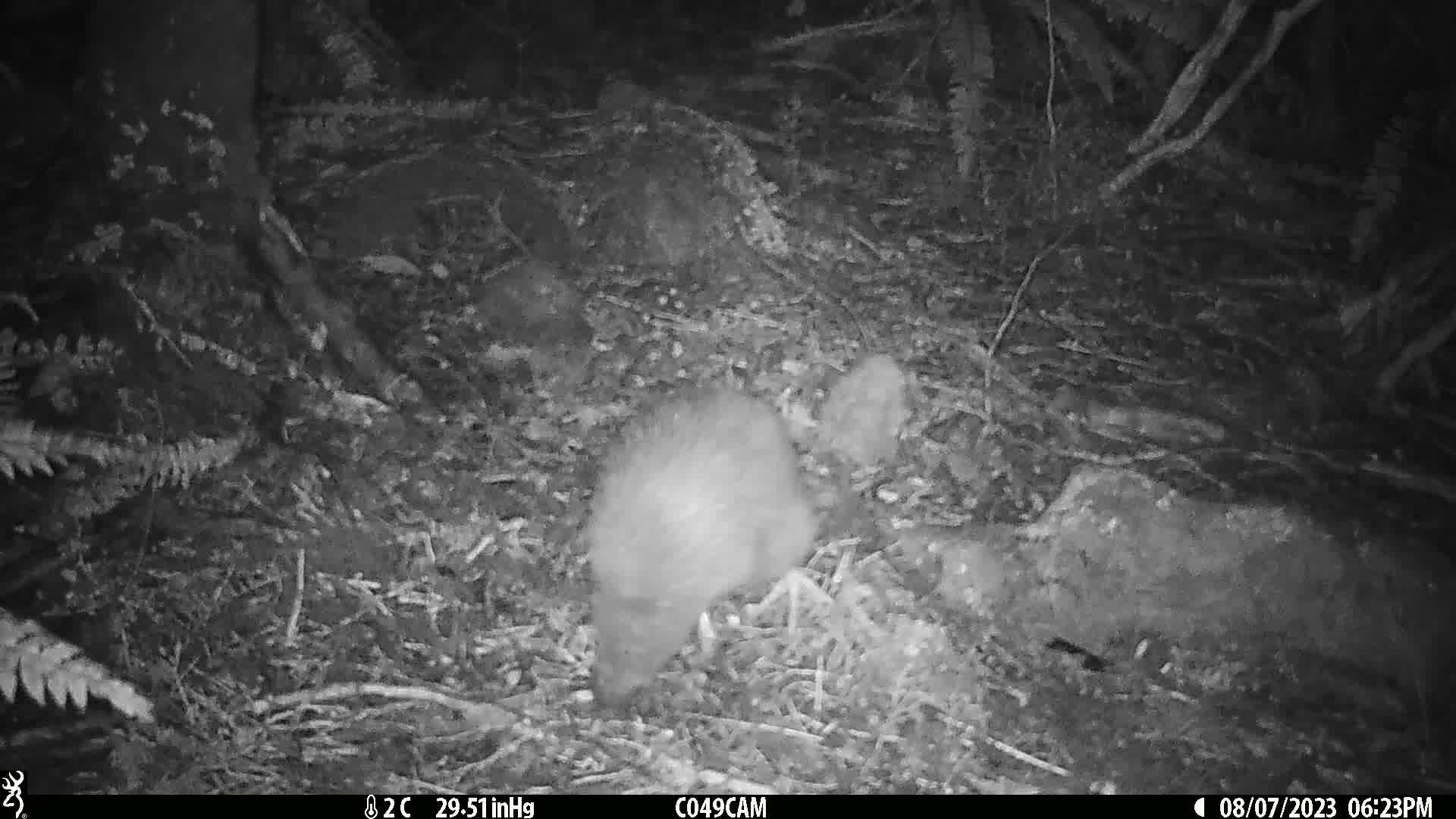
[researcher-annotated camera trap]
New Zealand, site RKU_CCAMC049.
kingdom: Animalia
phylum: Chordata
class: Aves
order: Apterygiformes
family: Apterygidae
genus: Apteryx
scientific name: Apteryx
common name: kiwi